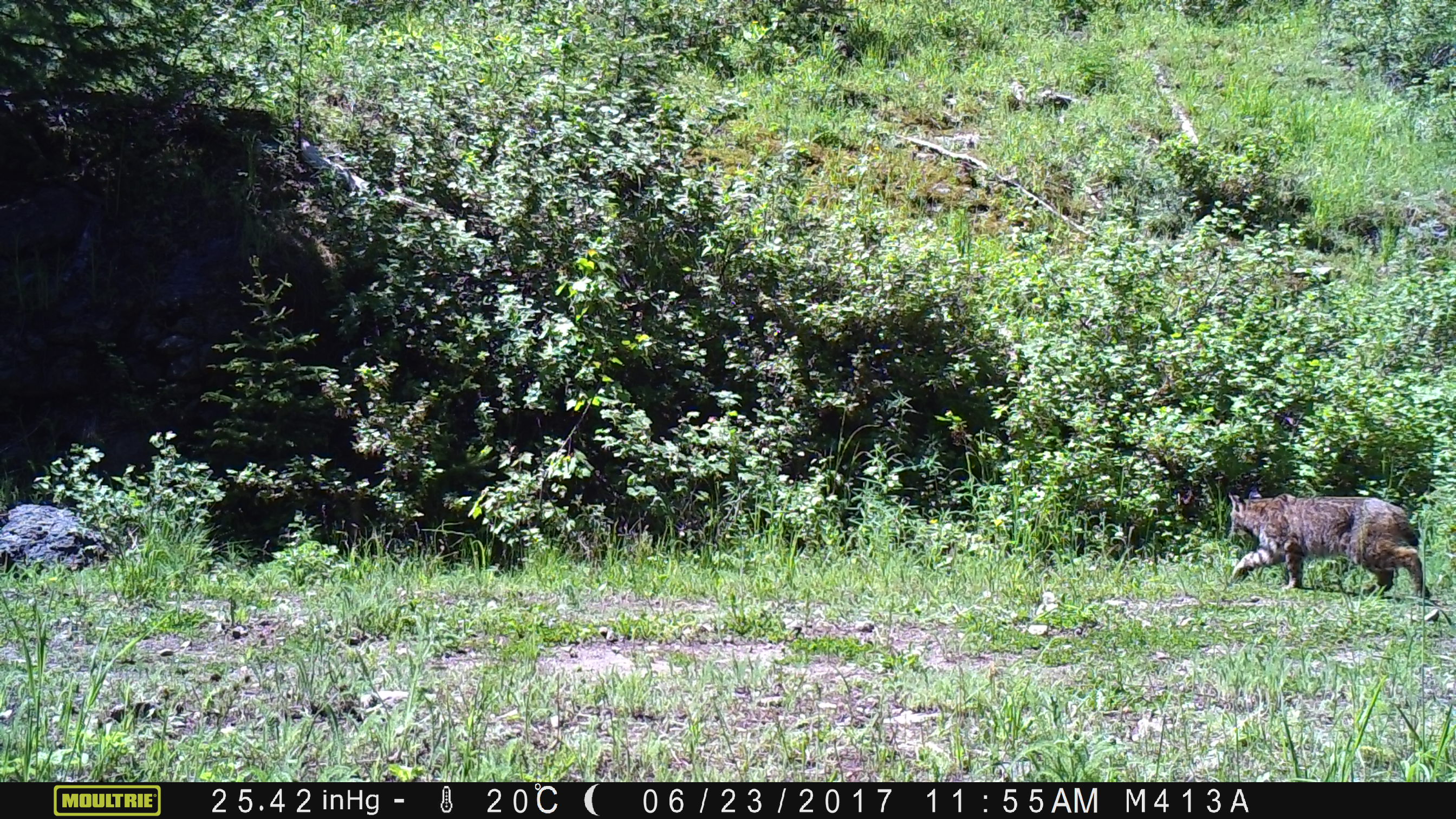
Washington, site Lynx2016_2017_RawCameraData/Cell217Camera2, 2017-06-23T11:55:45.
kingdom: Animalia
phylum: Chordata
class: Mammalia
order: Carnivora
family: Felidae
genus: Lynx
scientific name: Lynx rufus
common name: bobcat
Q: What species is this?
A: Lynx rufus (bobcat).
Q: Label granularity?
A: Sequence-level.